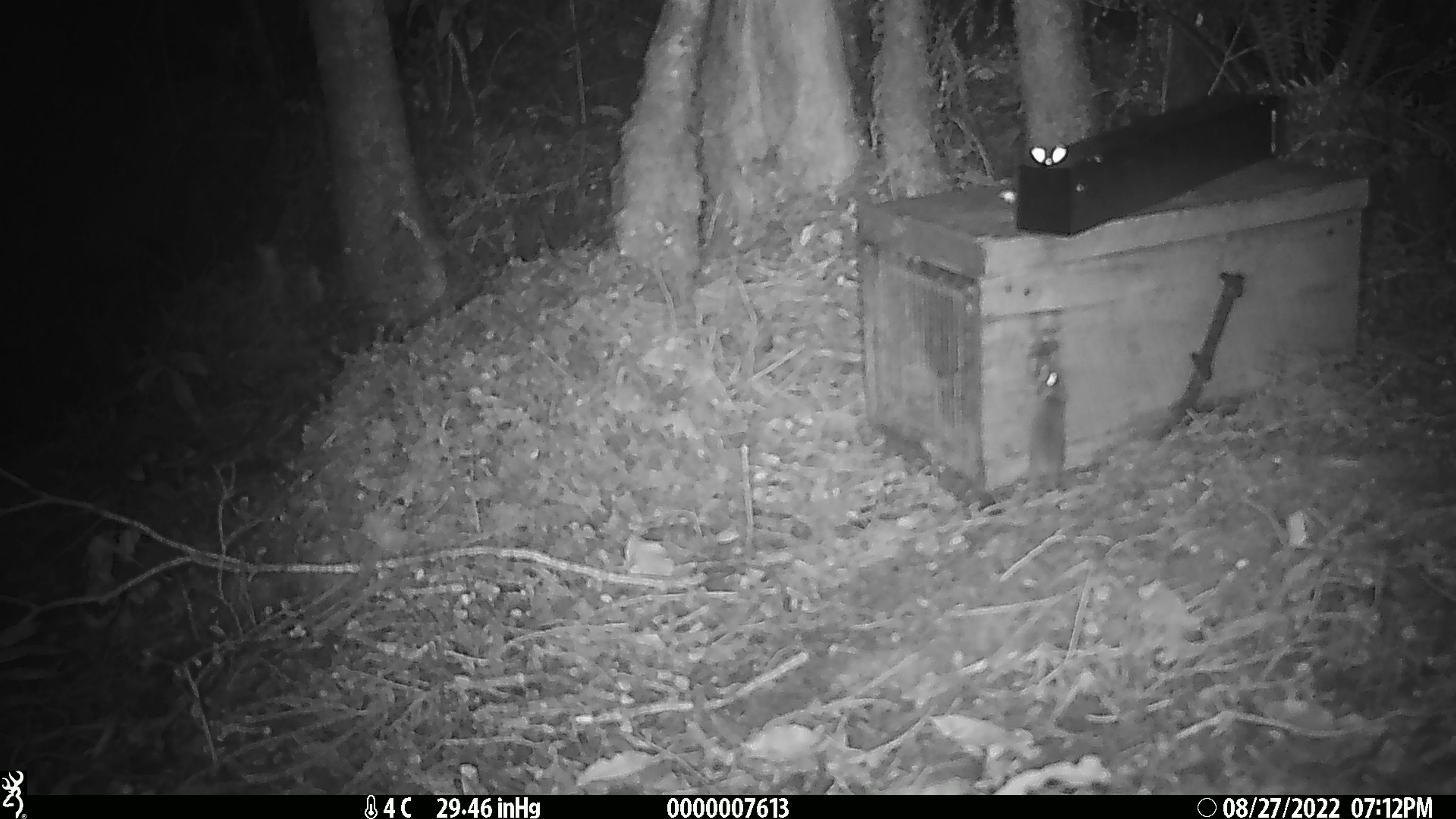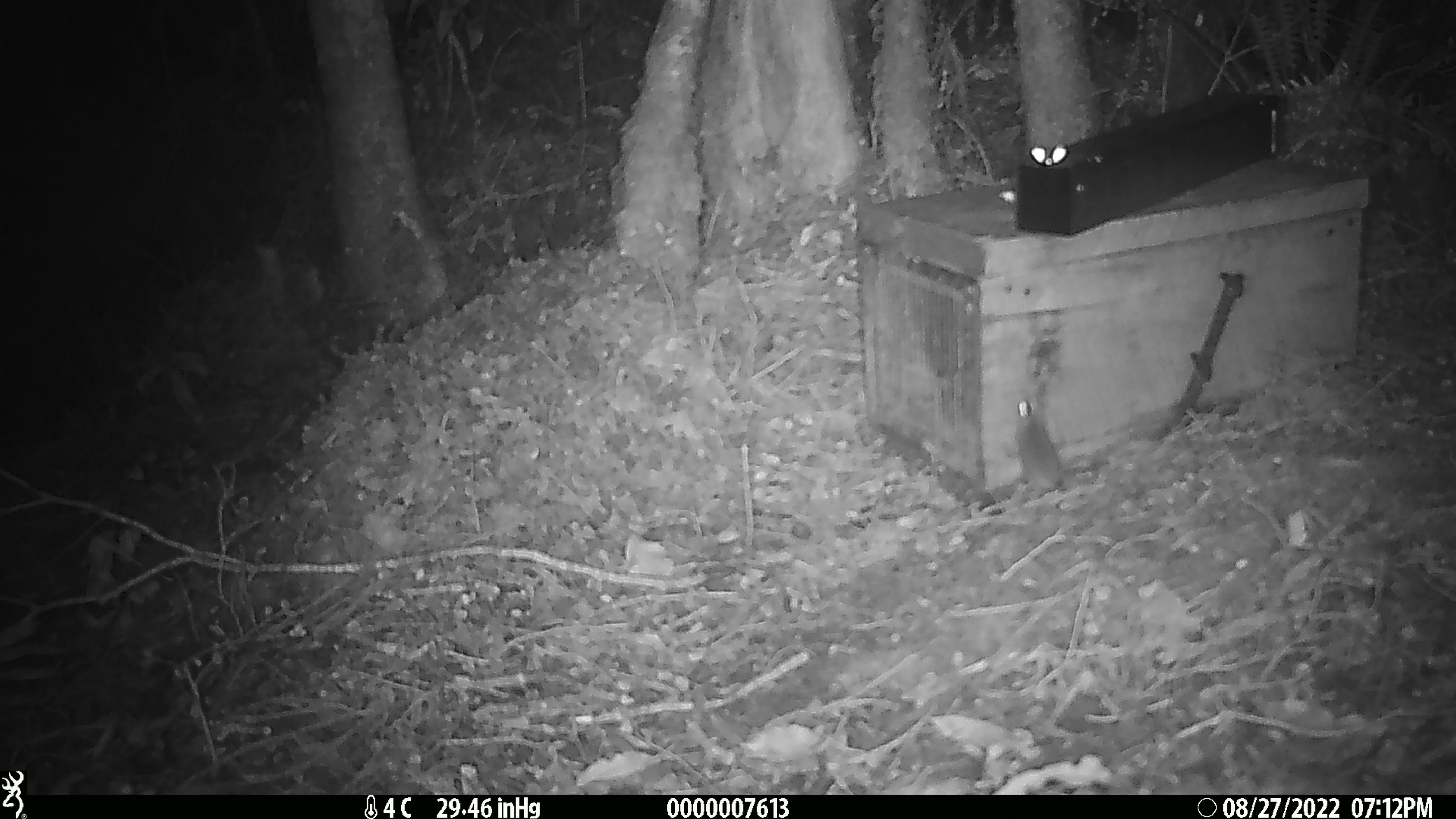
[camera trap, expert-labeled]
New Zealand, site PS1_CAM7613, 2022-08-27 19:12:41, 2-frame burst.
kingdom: Animalia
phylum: Chordata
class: Mammalia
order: Rodentia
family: Muridae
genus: Mus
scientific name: Mus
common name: mouse